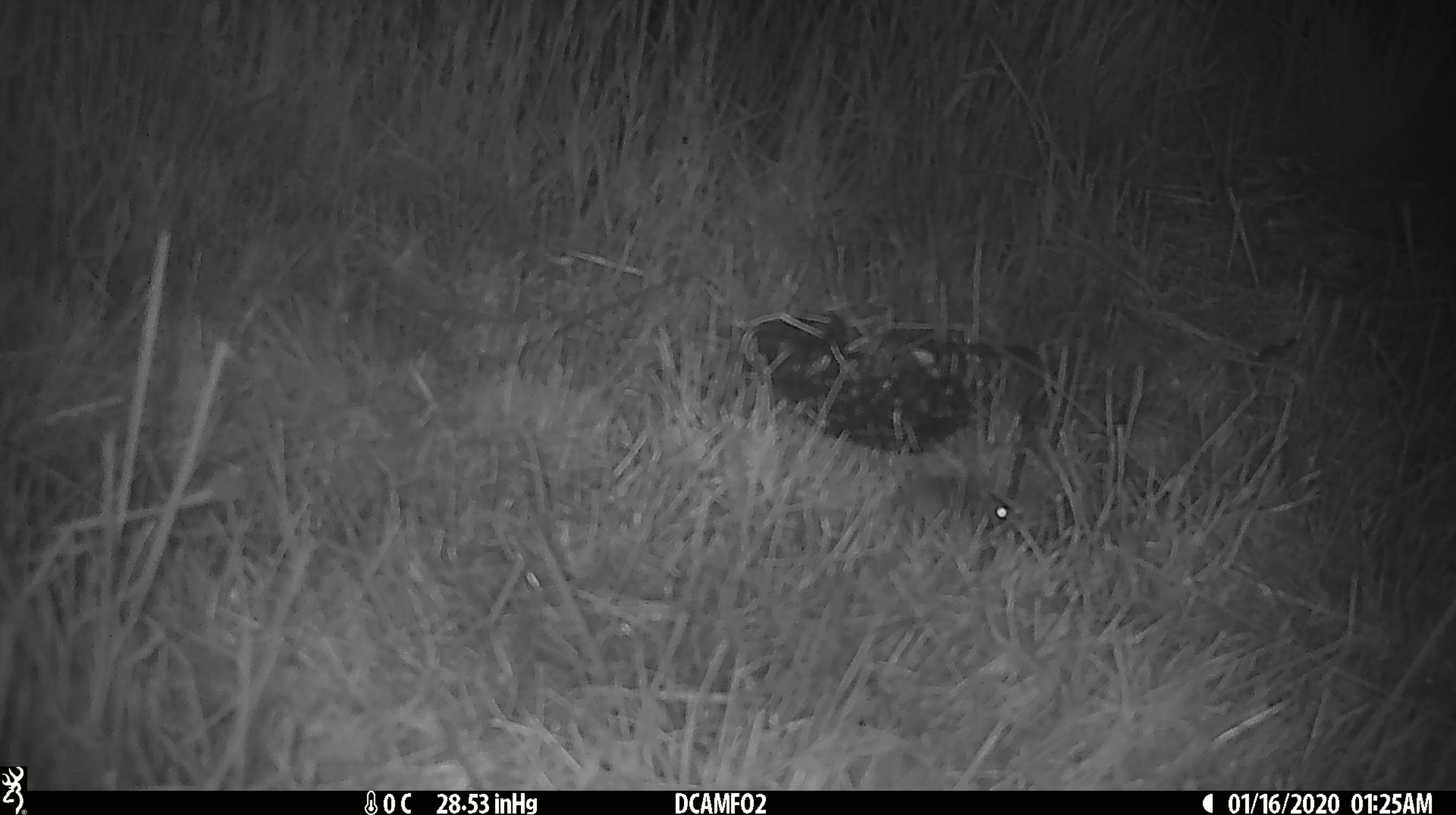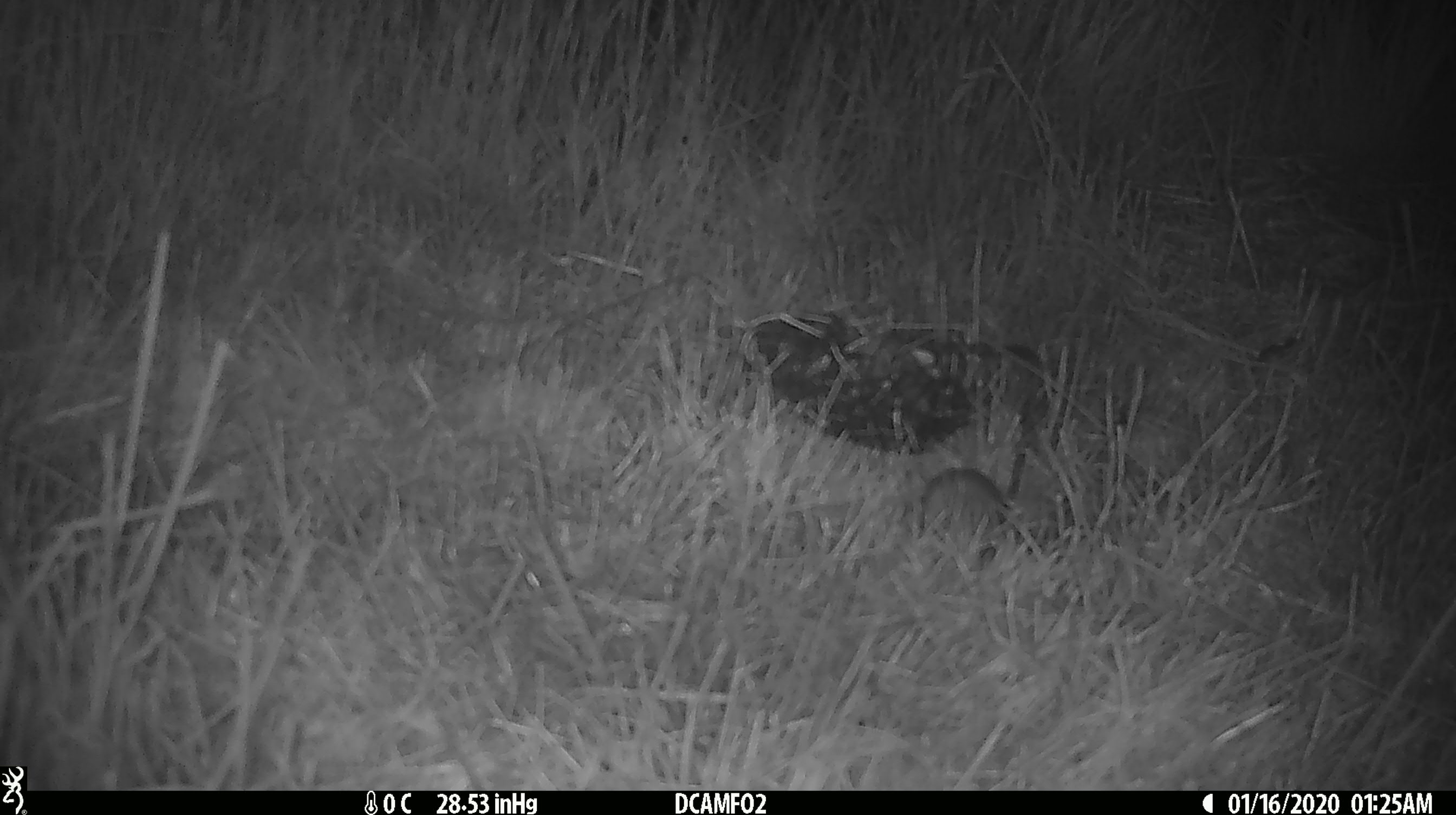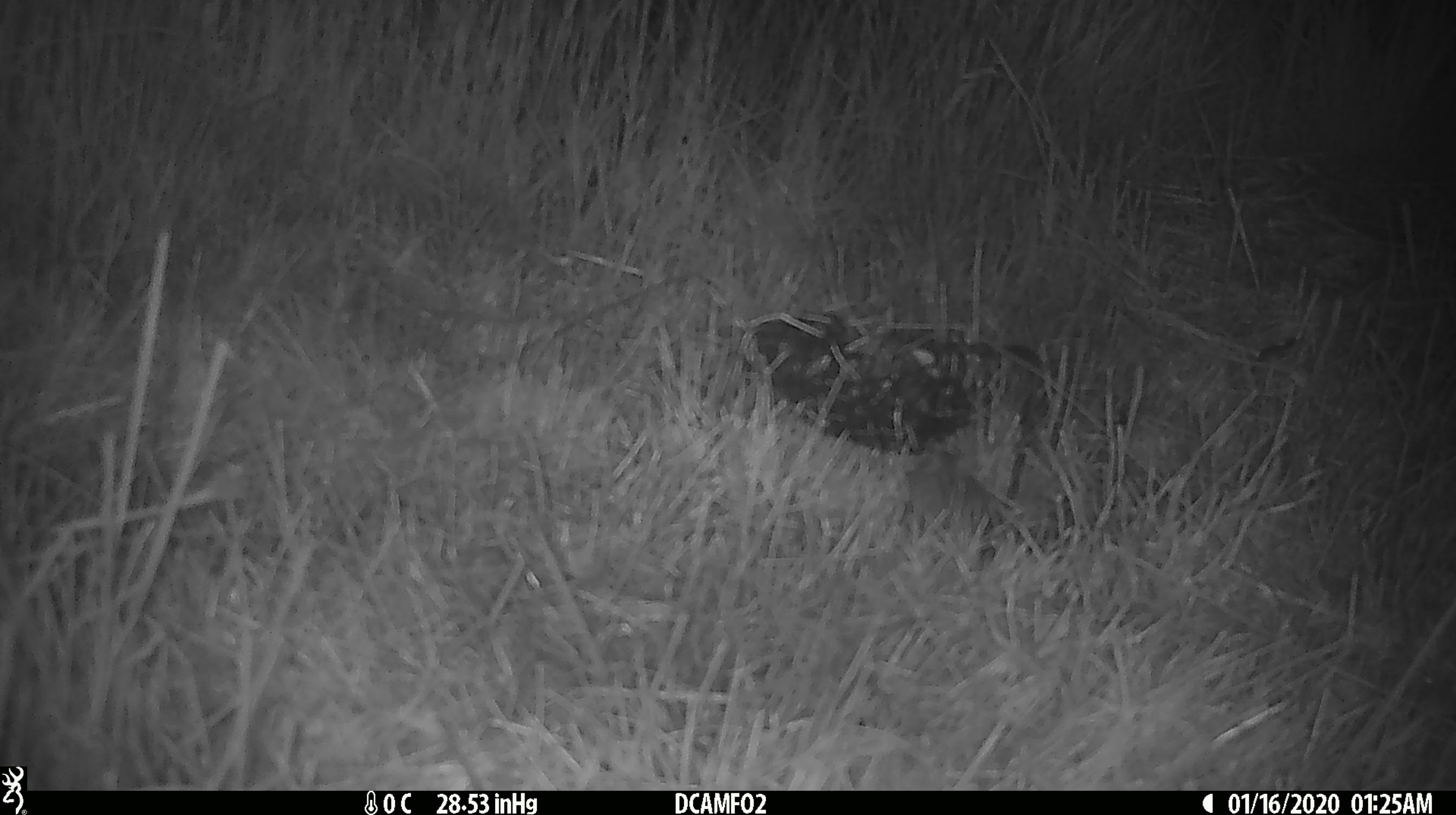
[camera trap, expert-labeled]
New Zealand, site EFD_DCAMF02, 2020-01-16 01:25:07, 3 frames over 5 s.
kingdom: Animalia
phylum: Chordata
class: Mammalia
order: Rodentia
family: Muridae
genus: Mus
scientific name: Mus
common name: mouse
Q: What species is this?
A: Mouse (Mus).